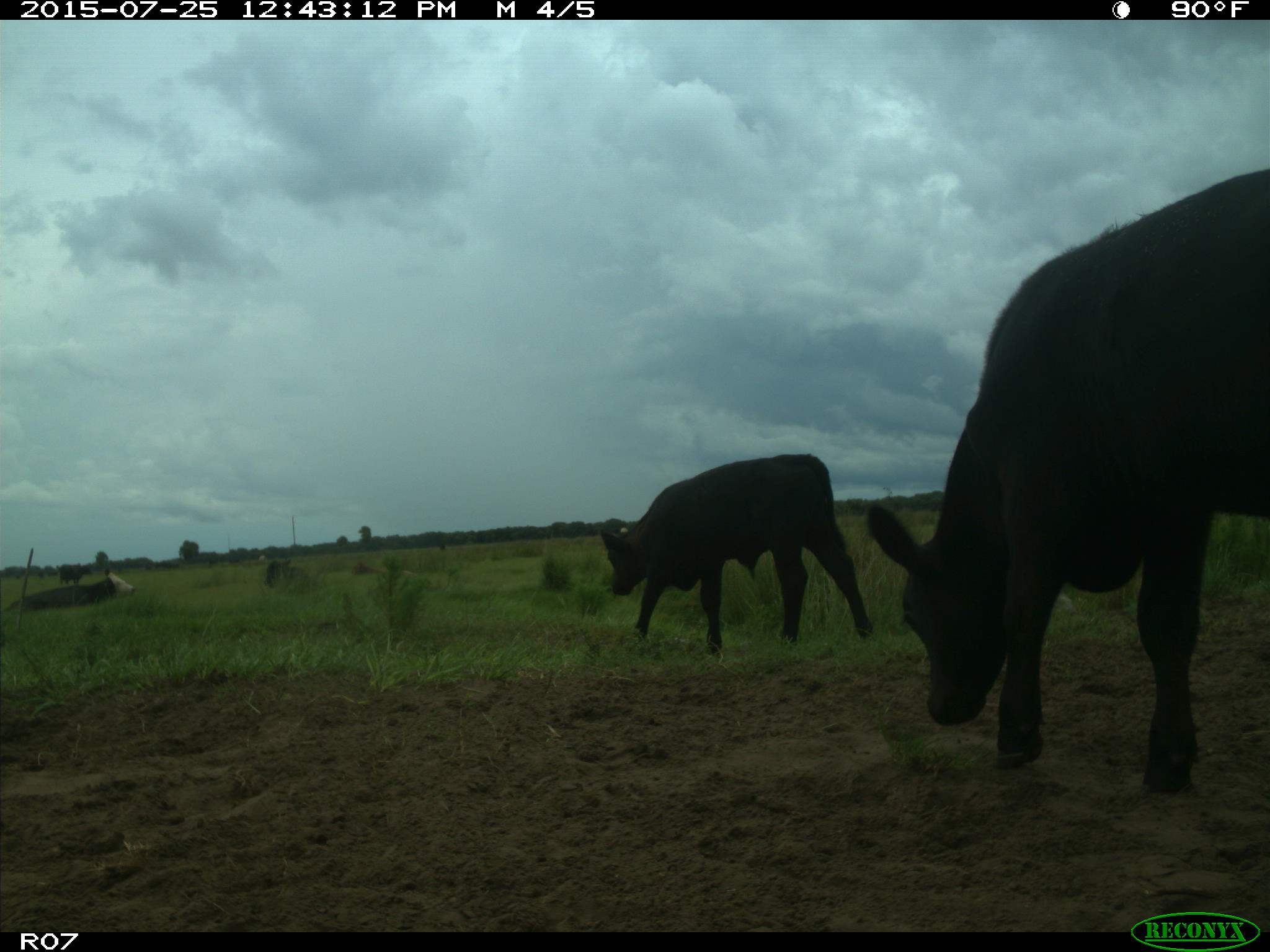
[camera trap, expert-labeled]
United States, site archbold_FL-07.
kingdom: Animalia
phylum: Chordata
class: Mammalia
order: Artiodactyla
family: Bovidae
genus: Bos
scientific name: Bos taurus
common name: domestic cow